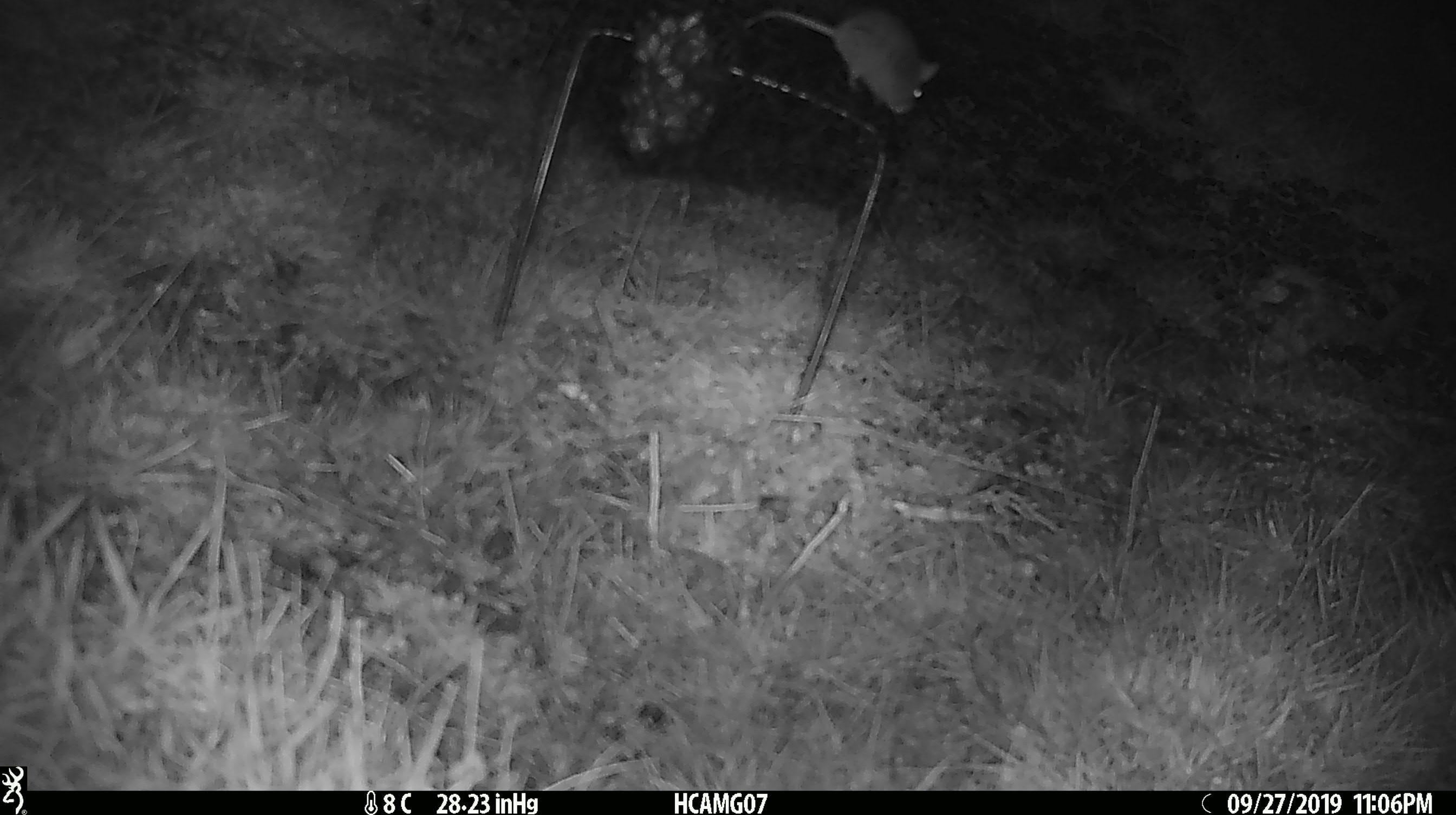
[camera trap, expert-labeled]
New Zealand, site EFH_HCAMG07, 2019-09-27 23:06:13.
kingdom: Animalia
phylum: Chordata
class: Mammalia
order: Rodentia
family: Muridae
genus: Mus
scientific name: Mus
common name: mouse